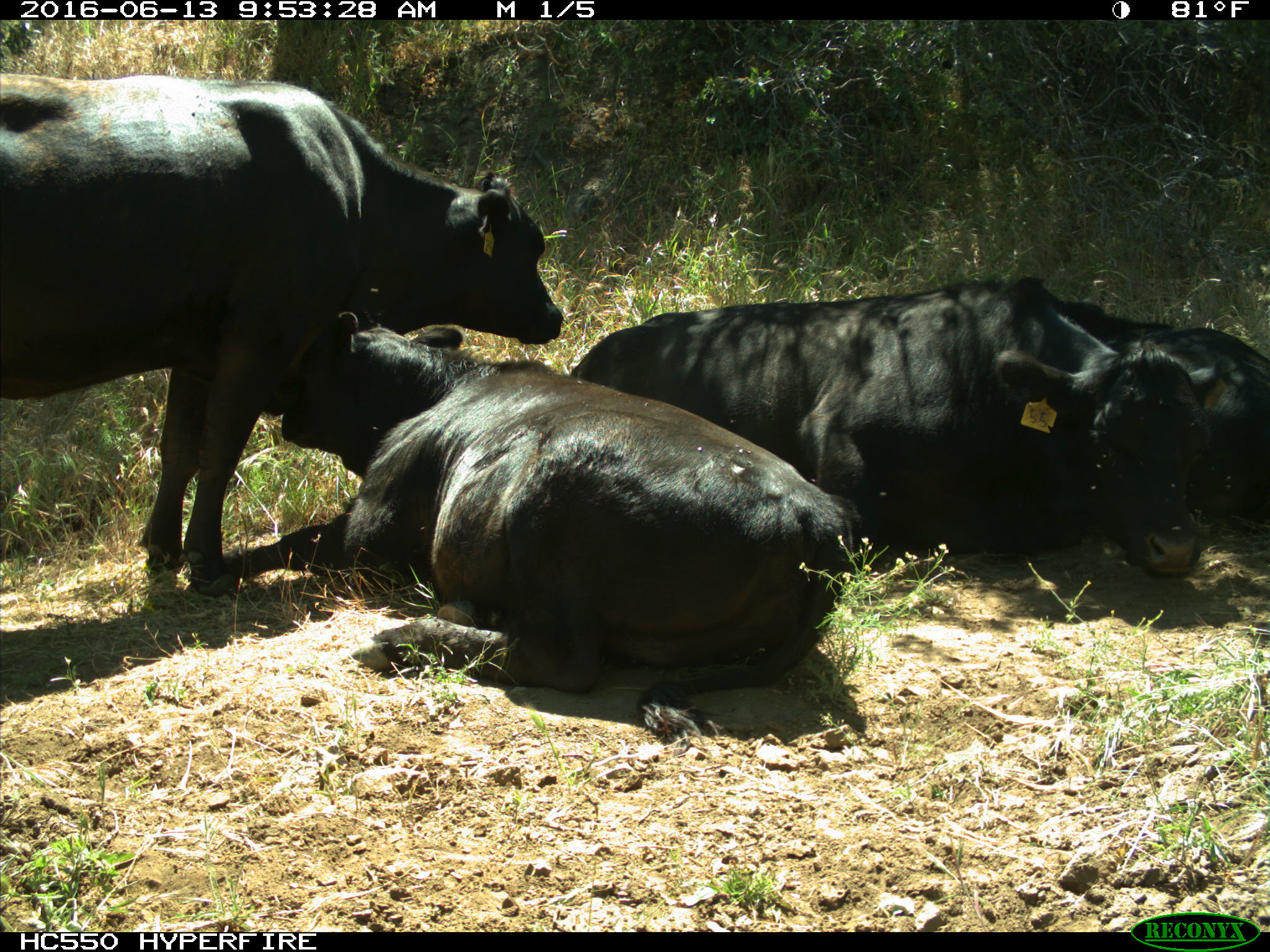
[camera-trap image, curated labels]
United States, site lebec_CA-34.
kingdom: Animalia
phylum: Chordata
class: Mammalia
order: Artiodactyla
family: Bovidae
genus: Bos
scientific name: Bos taurus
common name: domestic cow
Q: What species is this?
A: Bos taurus (domestic cow).